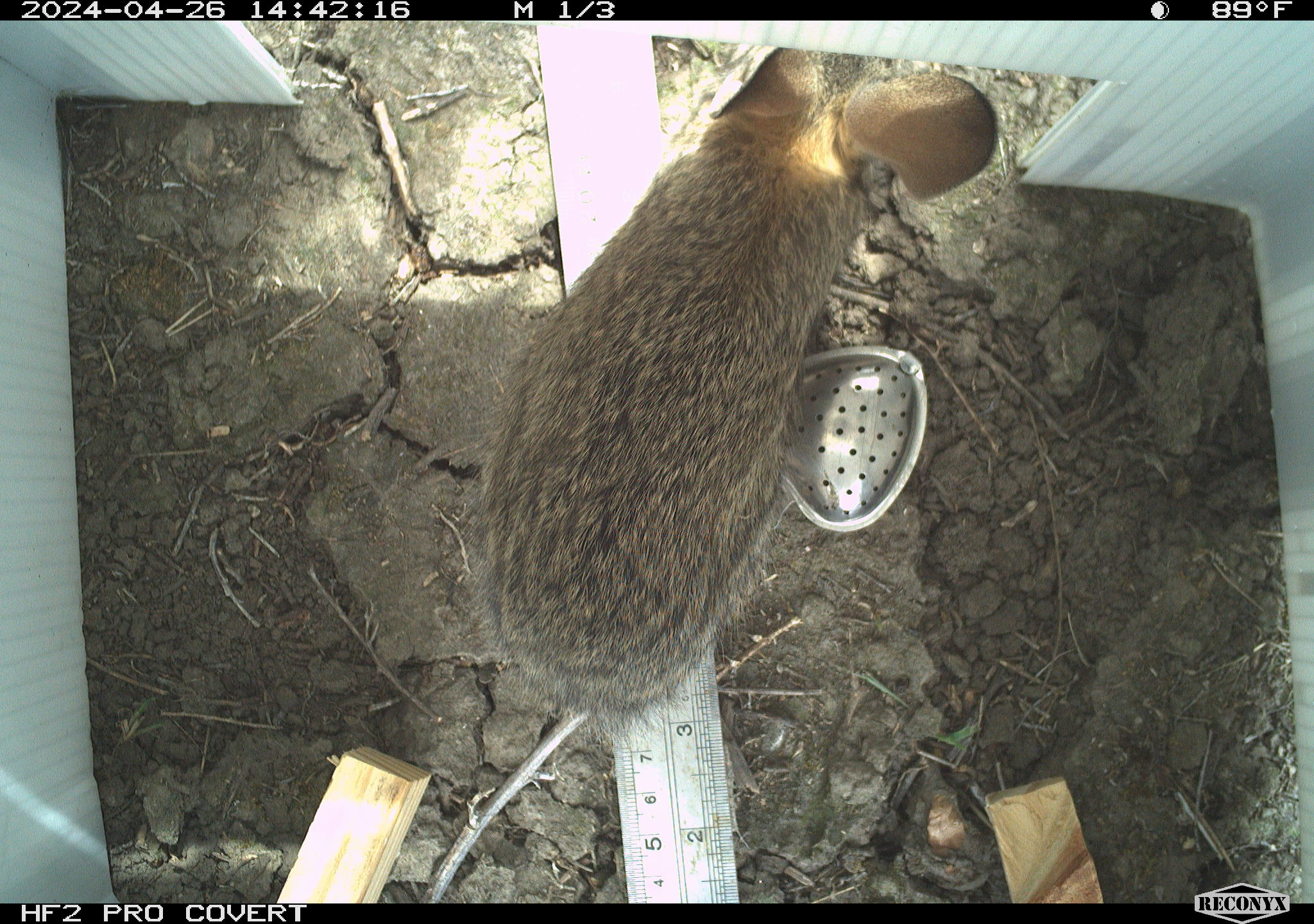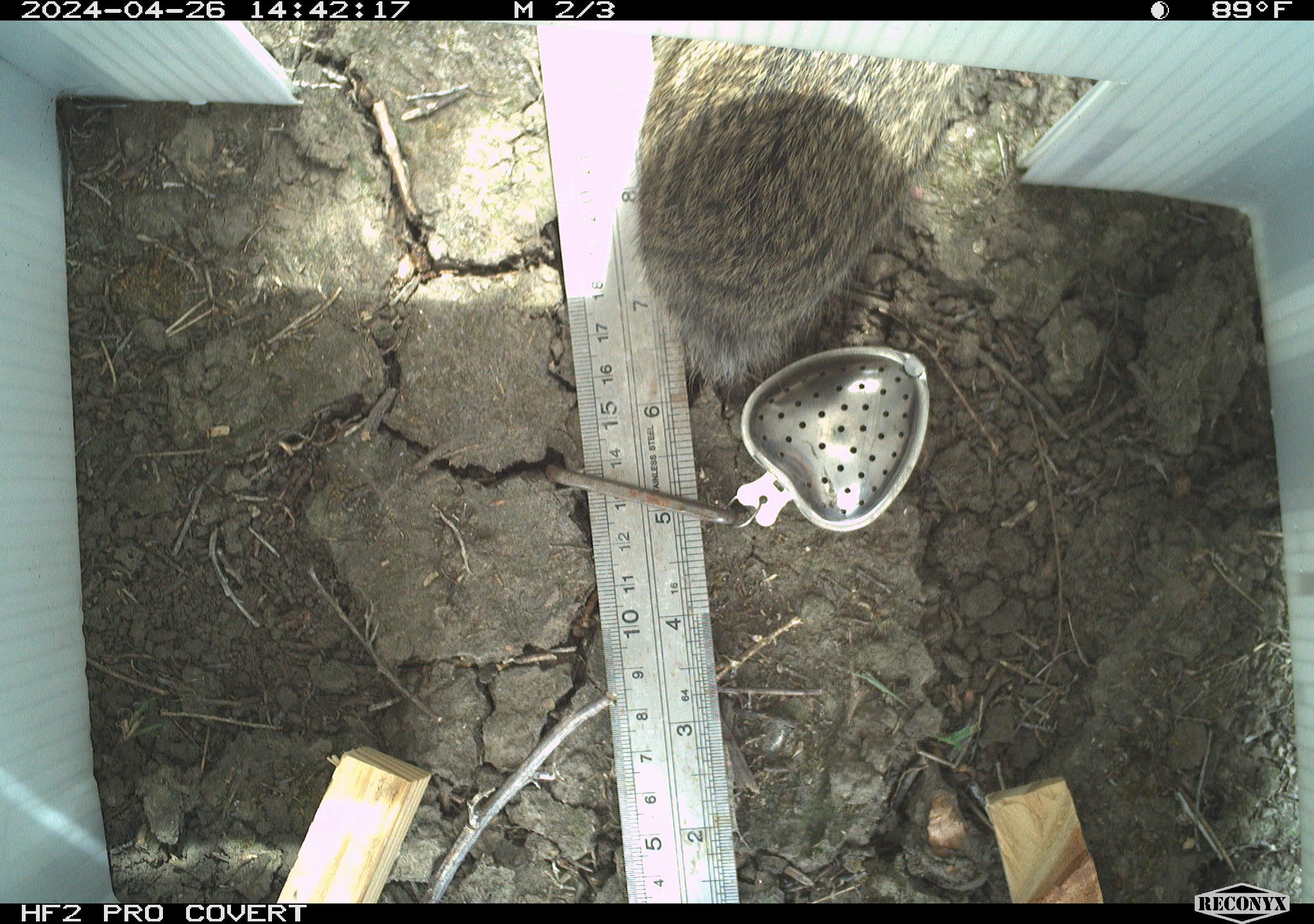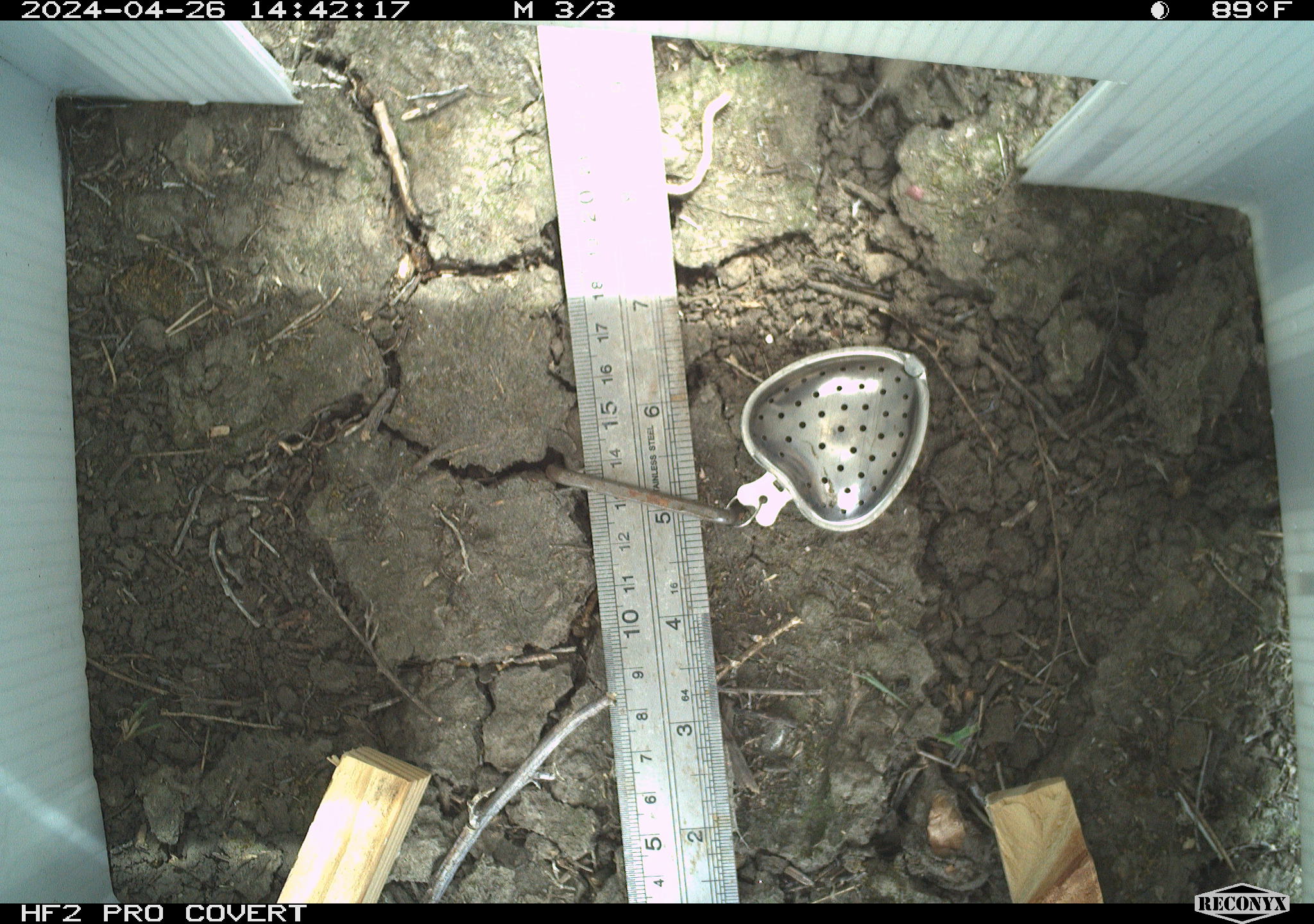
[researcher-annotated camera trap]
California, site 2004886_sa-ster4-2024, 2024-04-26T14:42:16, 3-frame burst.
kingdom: Animalia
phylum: Chordata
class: Mammalia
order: Lagomorpha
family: Leporidae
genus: Sylvilagus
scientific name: Sylvilagus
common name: cottontail rabbits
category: sylvilagus species